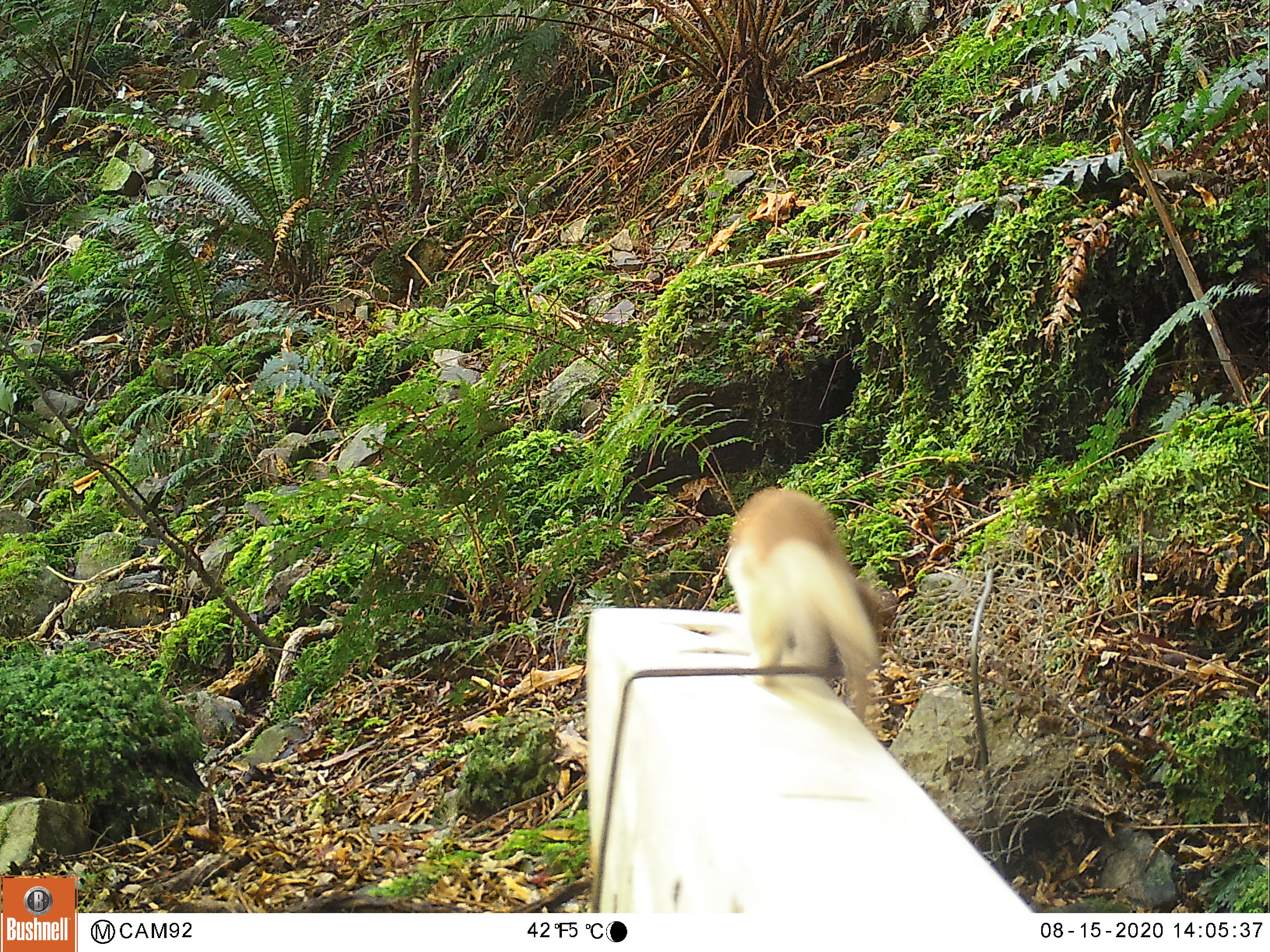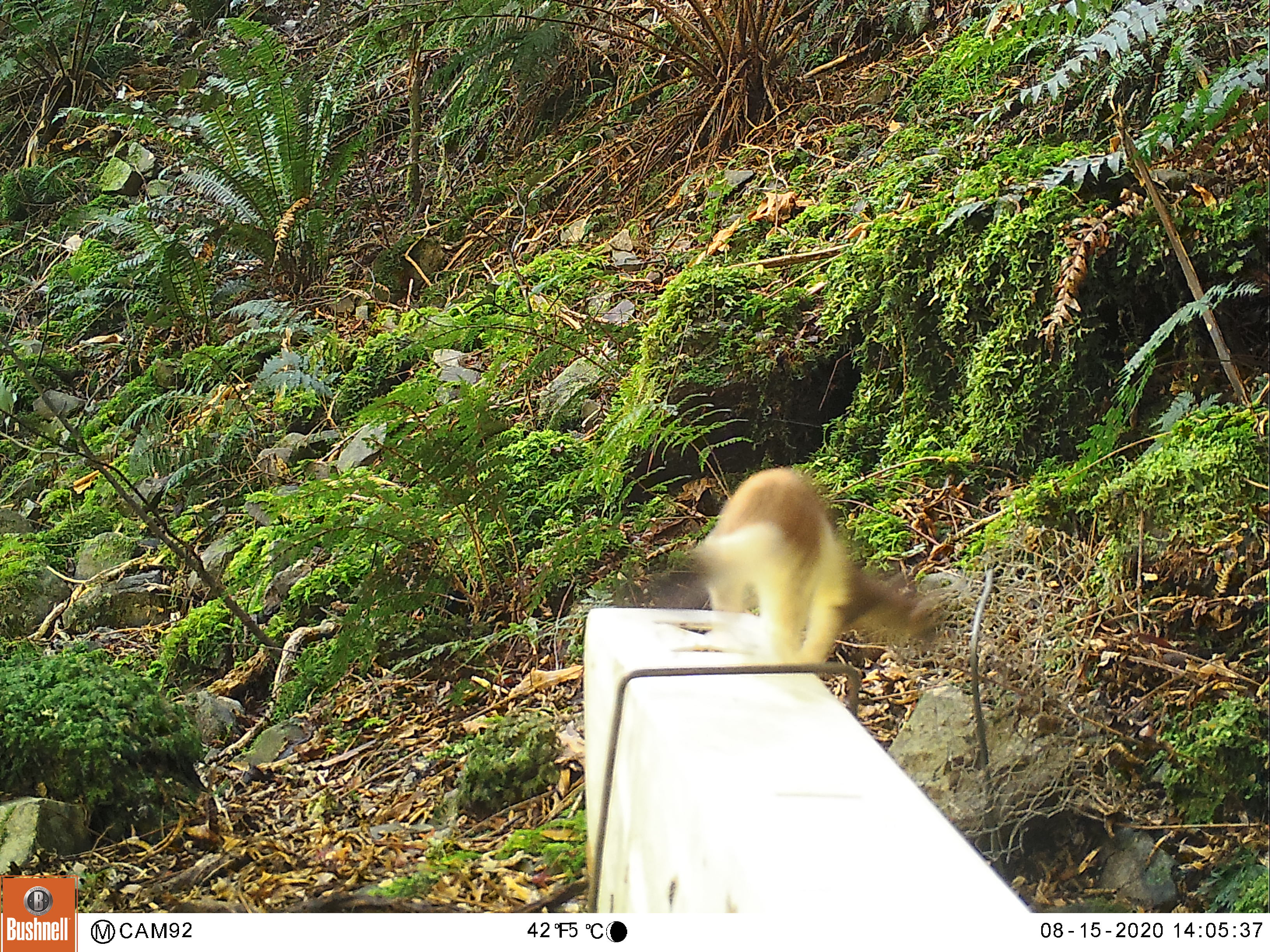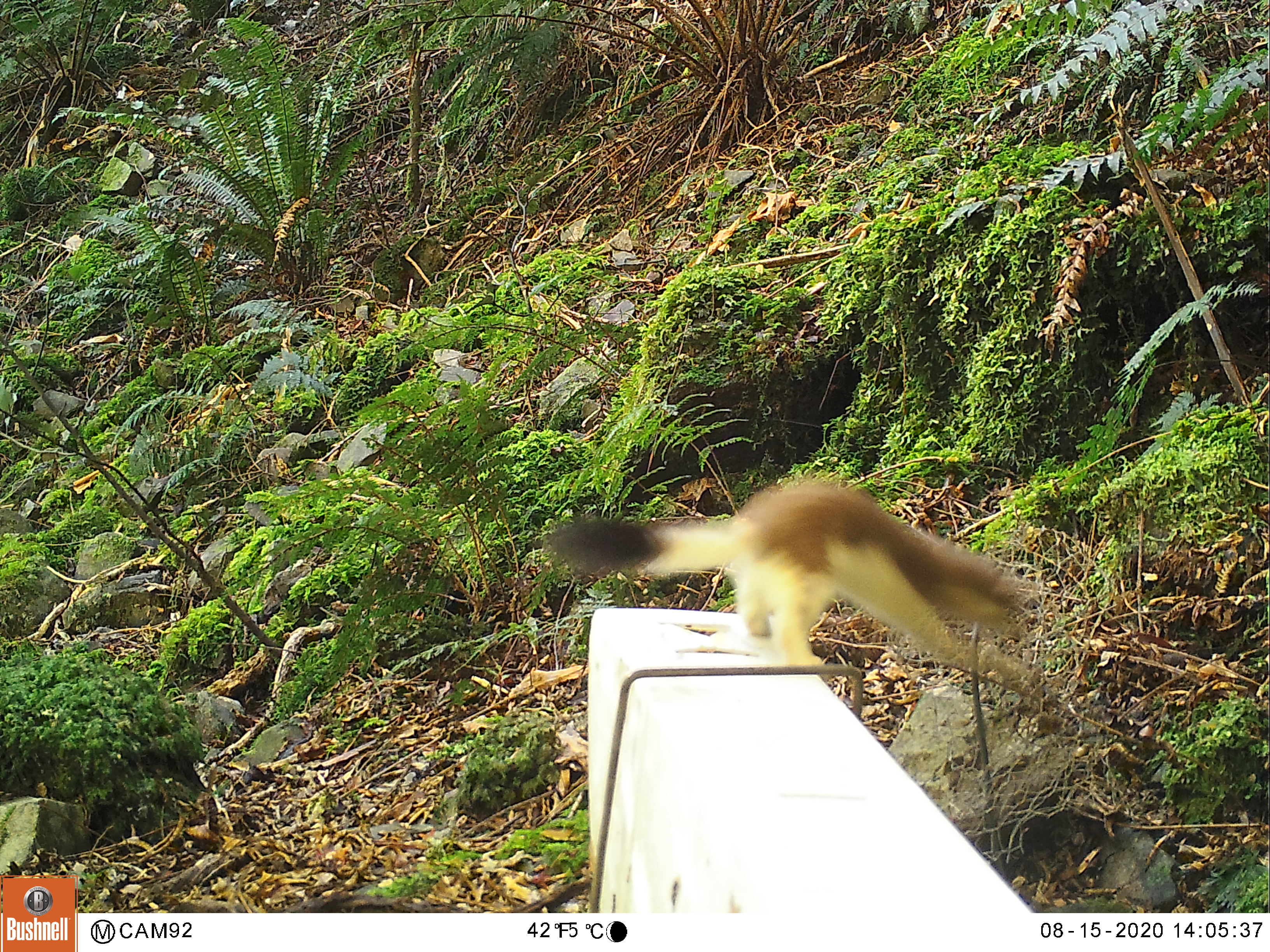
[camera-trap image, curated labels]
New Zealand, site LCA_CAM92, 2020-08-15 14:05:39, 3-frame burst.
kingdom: Animalia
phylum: Chordata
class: Mammalia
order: Carnivora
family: Mustelidae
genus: Mustela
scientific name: Mustela erminea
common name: stoat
Stoat (Mustela erminea).